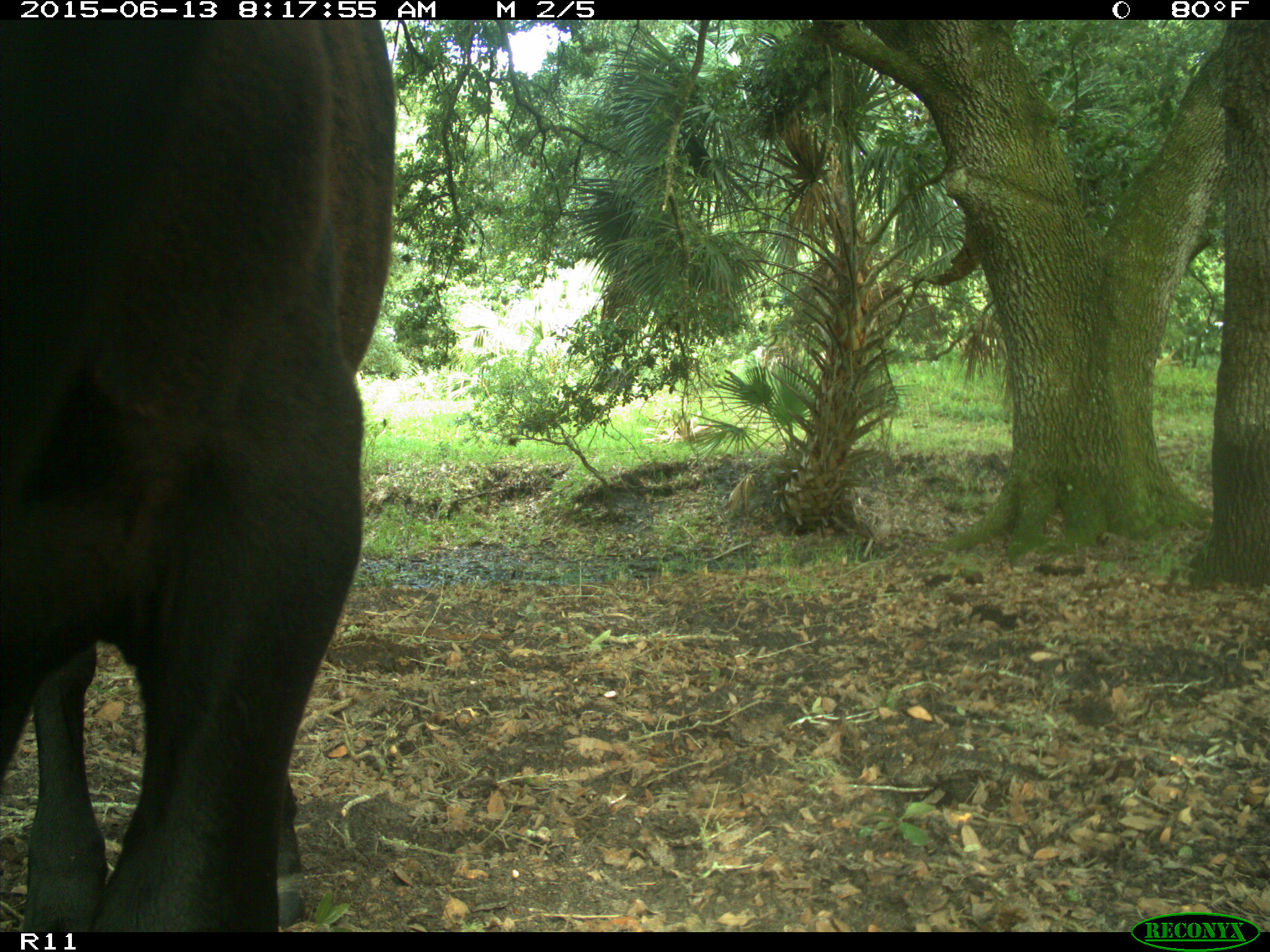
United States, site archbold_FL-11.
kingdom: Animalia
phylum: Chordata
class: Mammalia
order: Artiodactyla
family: Bovidae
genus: Bos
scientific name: Bos taurus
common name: domestic cow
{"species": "Bos taurus (domestic cow)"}